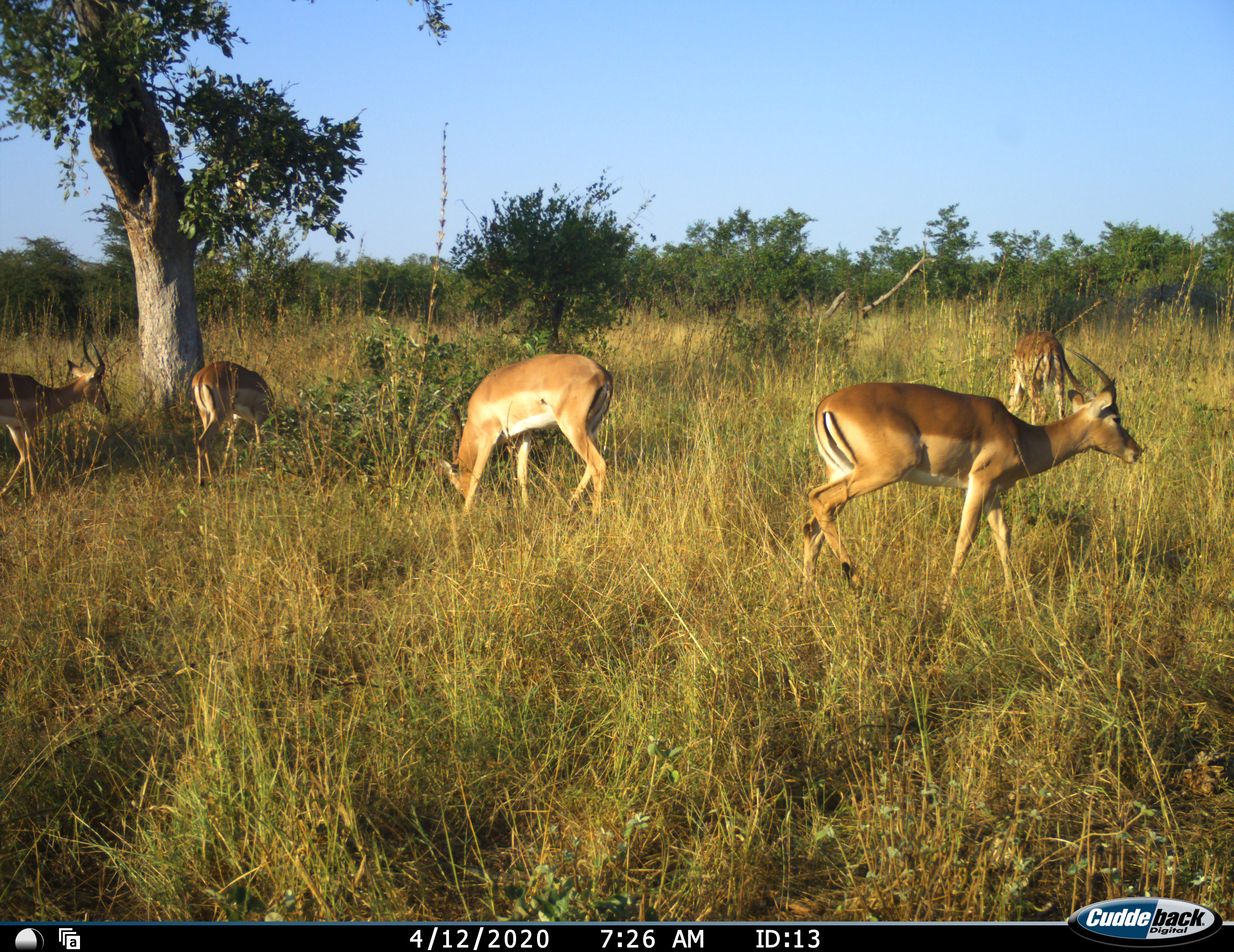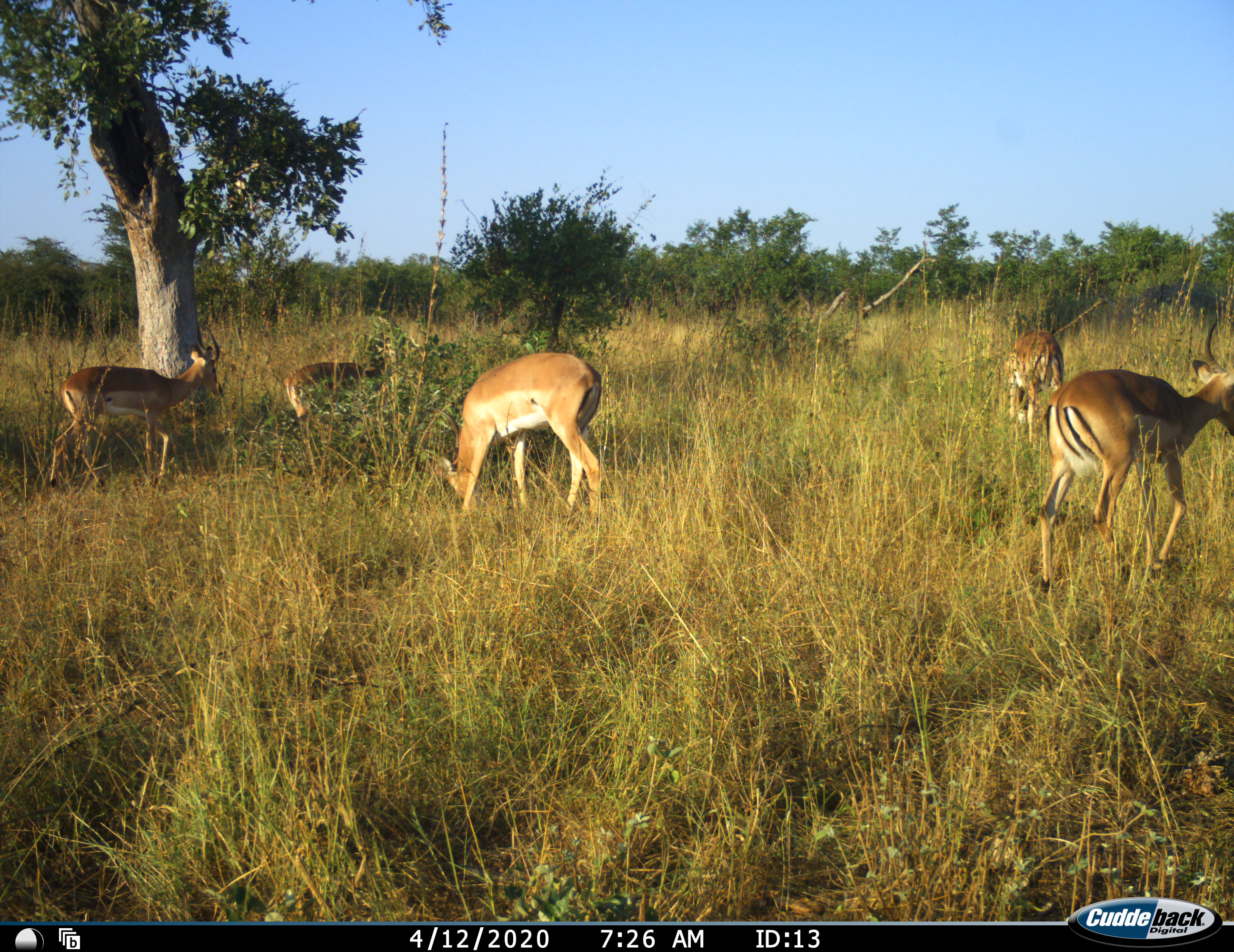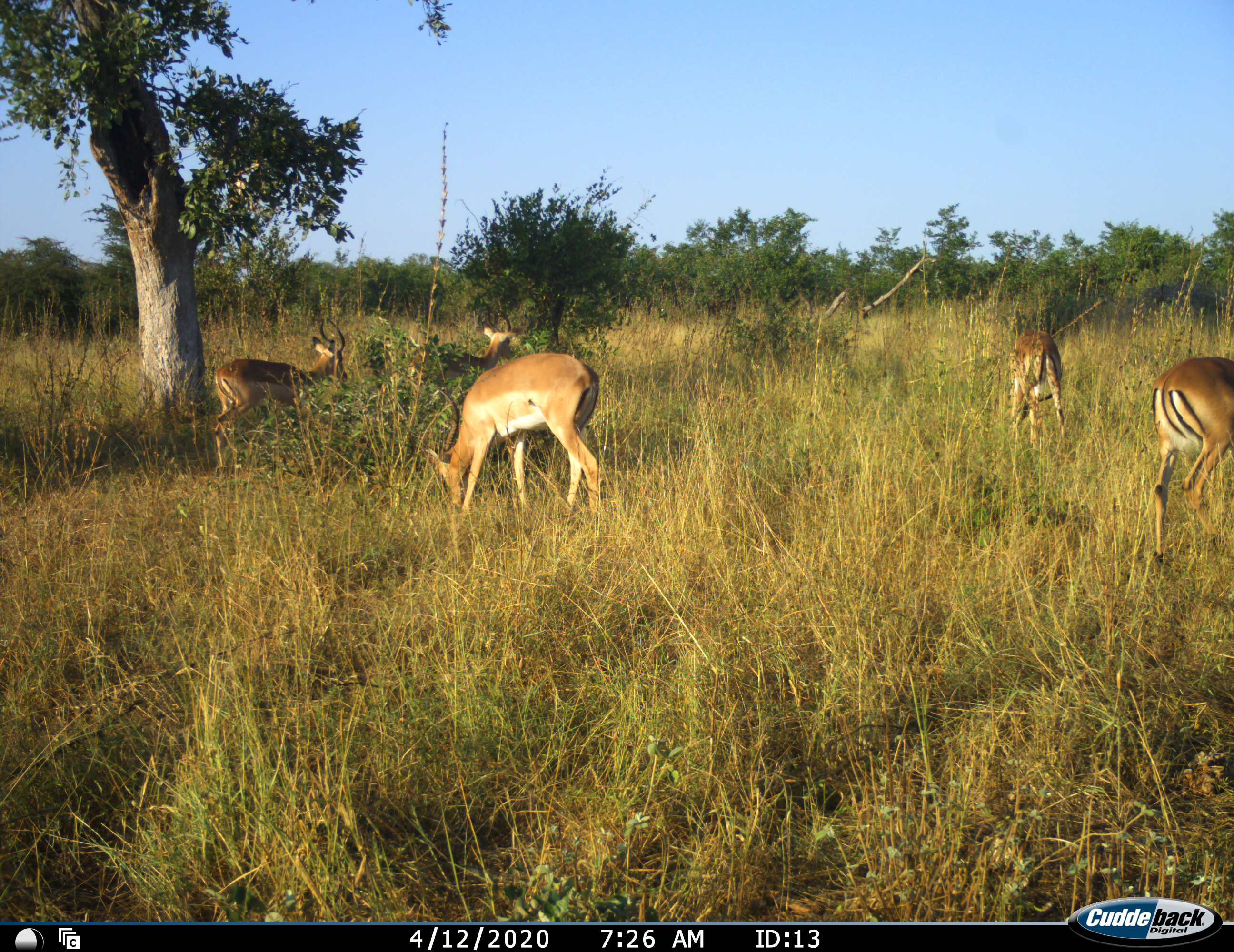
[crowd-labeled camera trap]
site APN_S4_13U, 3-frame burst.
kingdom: Animalia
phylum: Chordata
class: Mammalia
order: Artiodactyla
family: Bovidae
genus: Aepyceros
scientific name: Aepyceros melampus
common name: impala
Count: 5.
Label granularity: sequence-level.